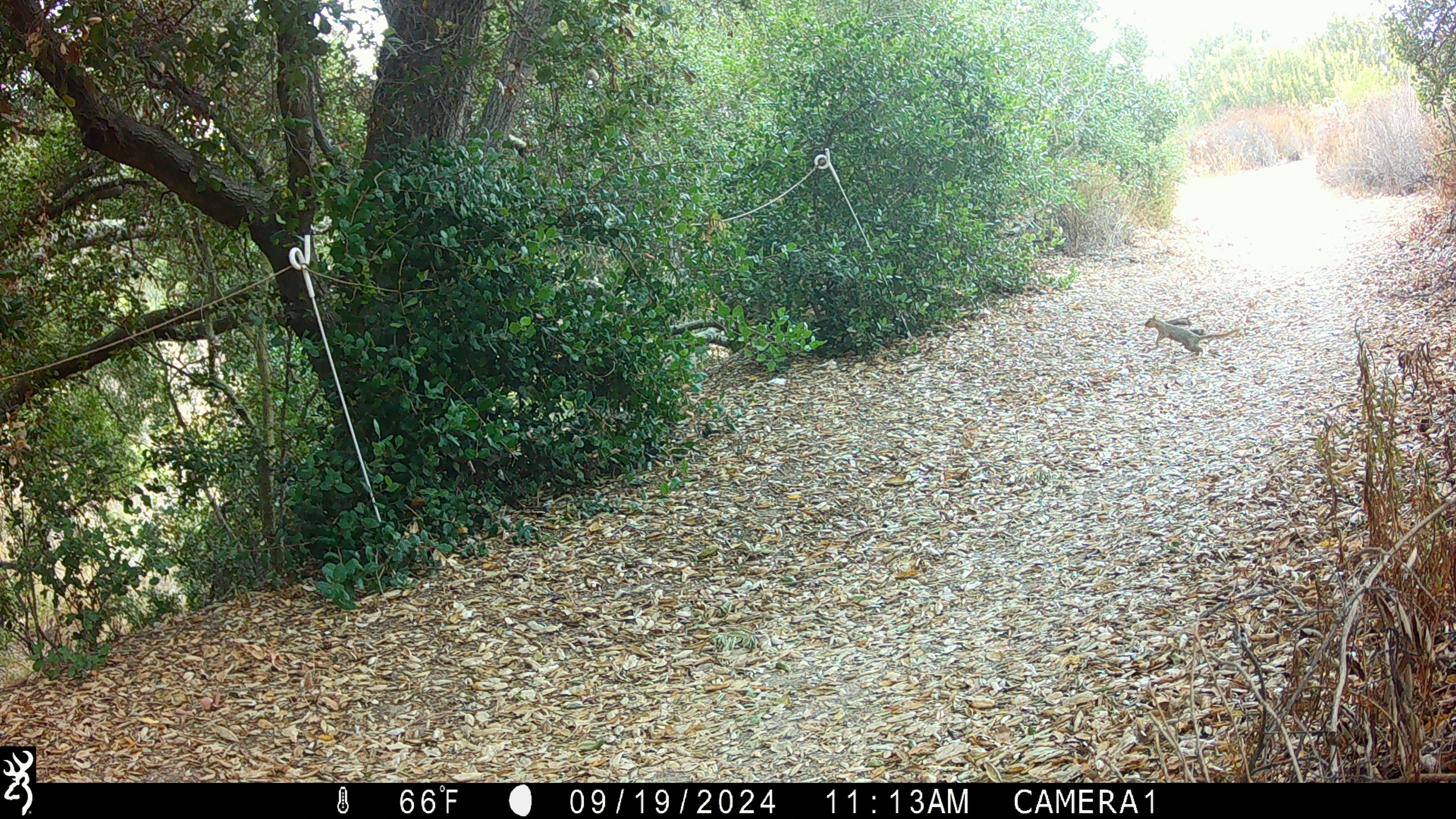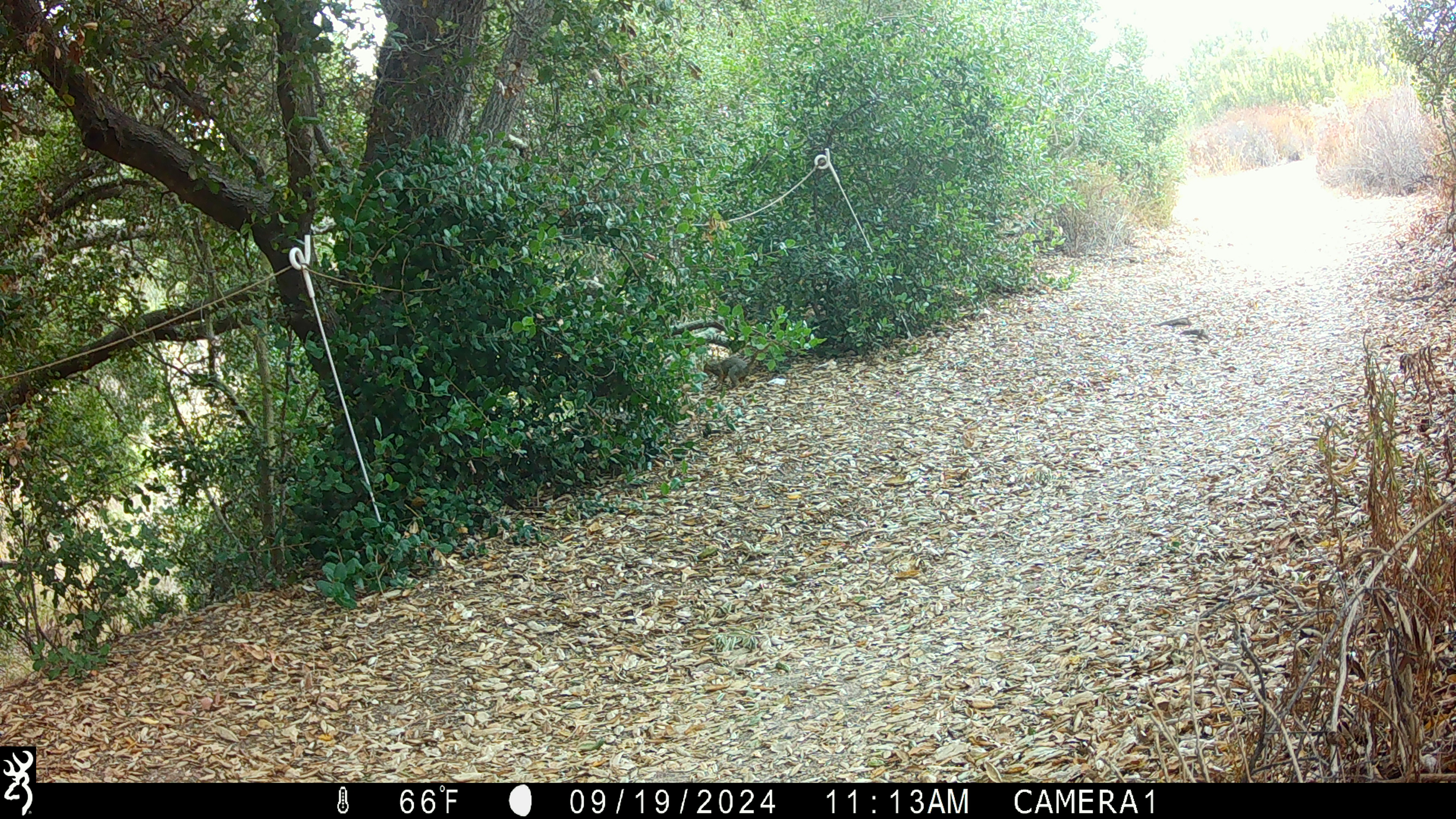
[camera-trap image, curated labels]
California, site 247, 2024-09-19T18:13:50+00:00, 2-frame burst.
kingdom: Animalia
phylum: Chordata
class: Mammalia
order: Rodentia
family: Sciuridae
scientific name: Sciuridae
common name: squirrel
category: unknown squirrel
Unknown squirrel (squirrel) (Sciuridae).